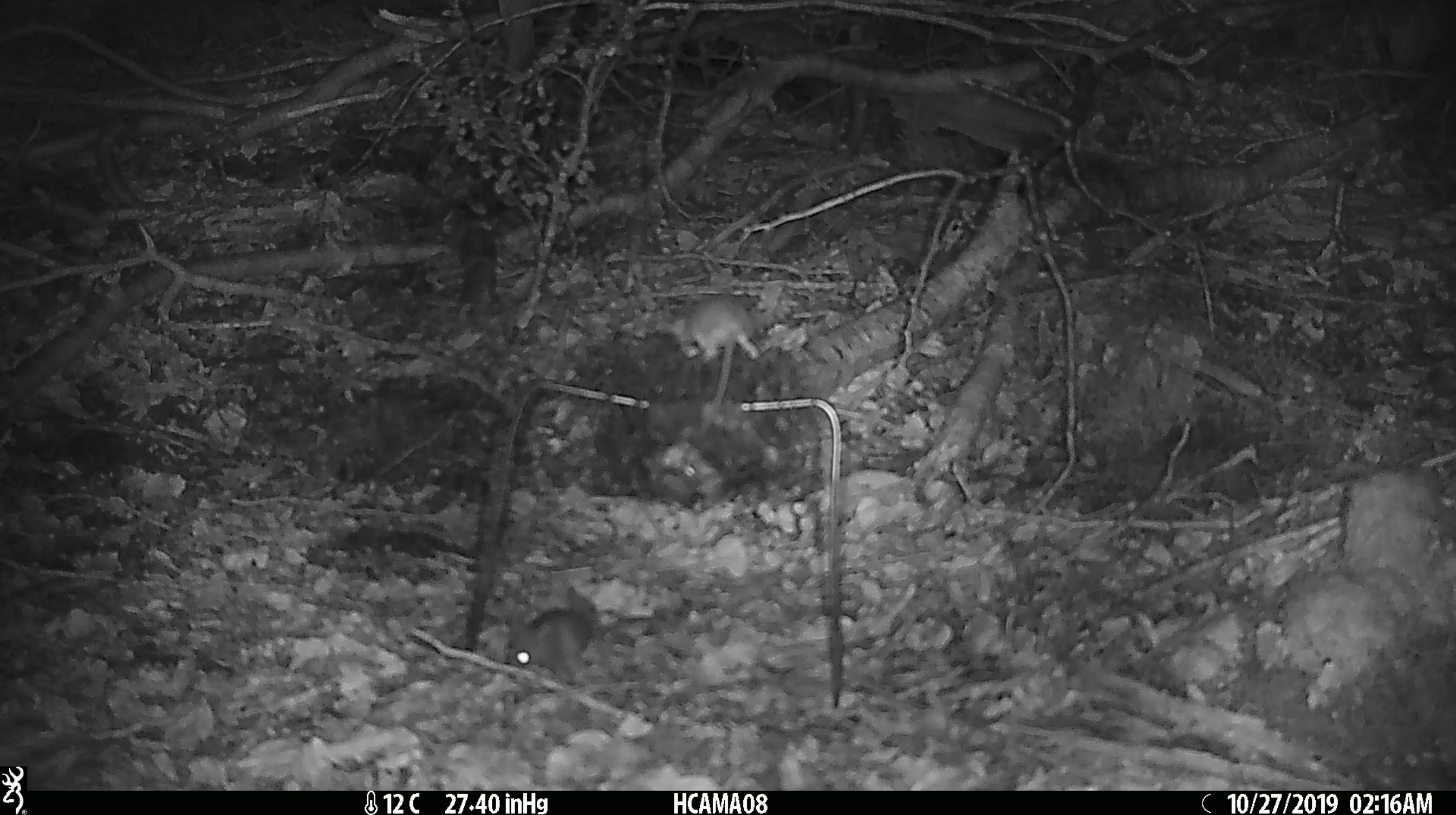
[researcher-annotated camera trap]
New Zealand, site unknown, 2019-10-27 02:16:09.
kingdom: Animalia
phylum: Chordata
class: Mammalia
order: Rodentia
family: Muridae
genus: Mus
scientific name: Mus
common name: mouse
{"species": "mouse (Mus)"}